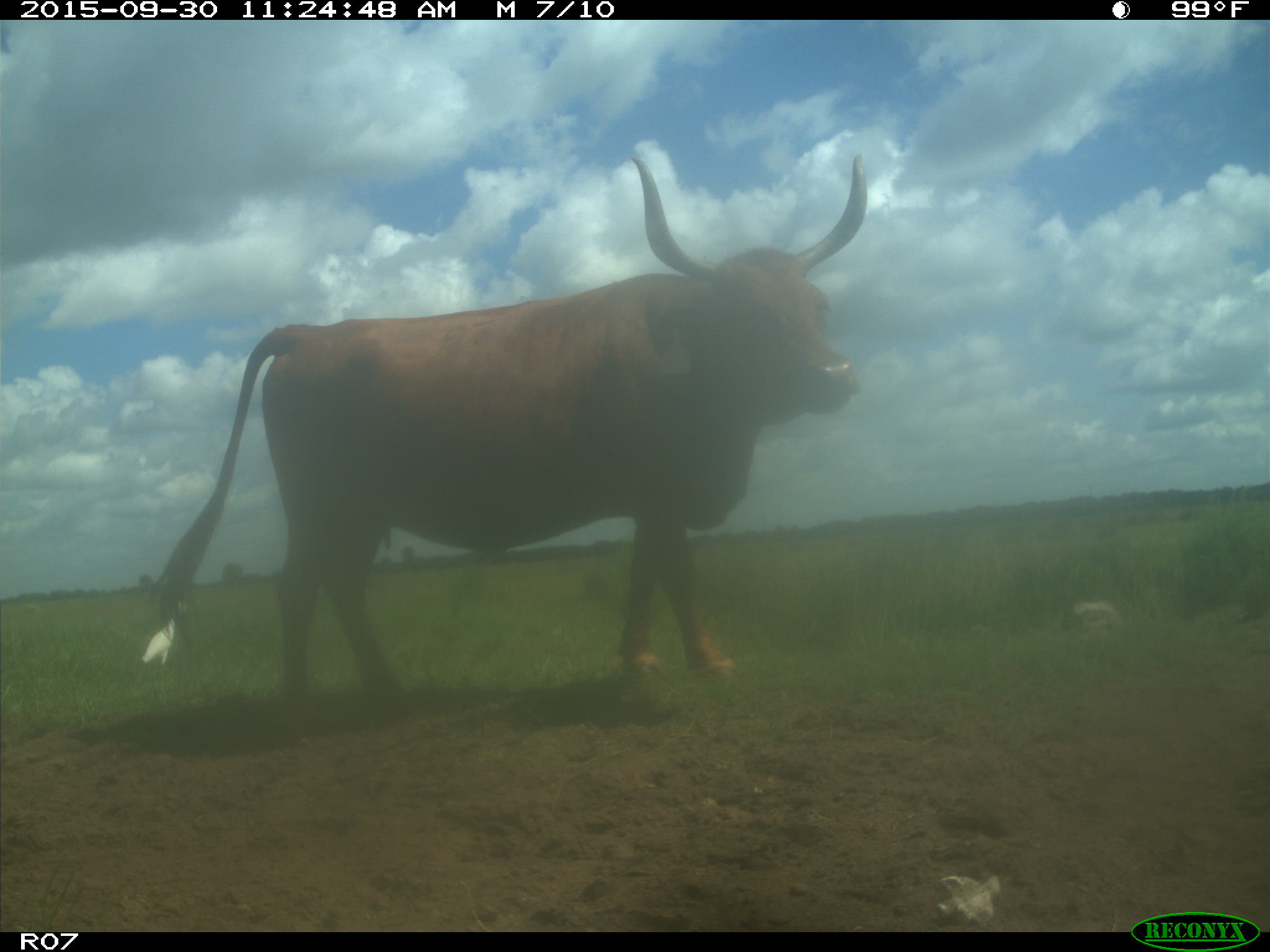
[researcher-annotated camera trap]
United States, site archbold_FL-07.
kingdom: Animalia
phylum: Chordata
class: Mammalia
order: Artiodactyla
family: Bovidae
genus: Bos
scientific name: Bos taurus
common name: domestic cow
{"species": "Bos taurus (domestic cow)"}